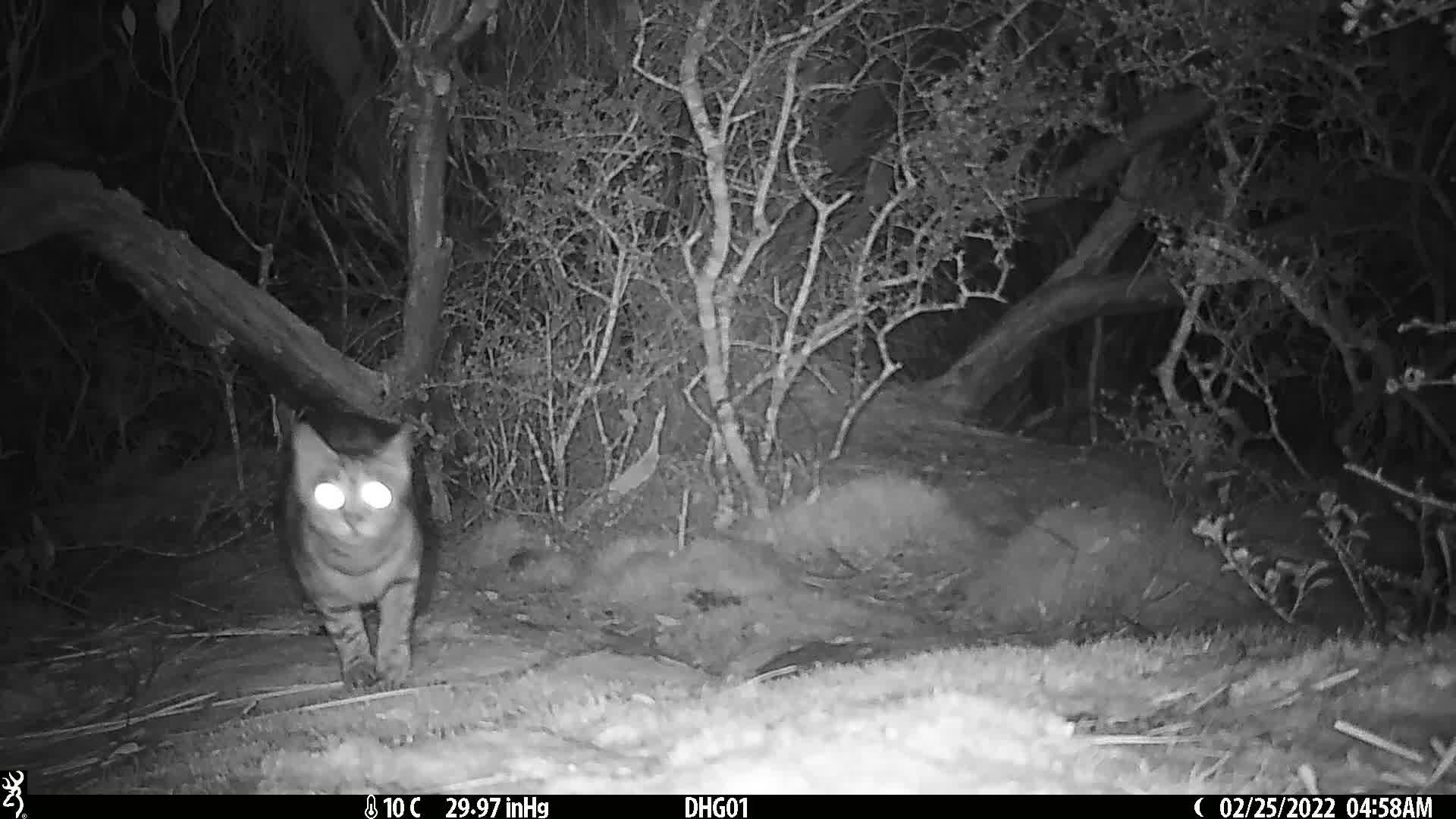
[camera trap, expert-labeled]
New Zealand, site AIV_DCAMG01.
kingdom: Animalia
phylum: Chordata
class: Mammalia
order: Carnivora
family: Felidae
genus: Felis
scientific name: Felis catus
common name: domestic cat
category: cat